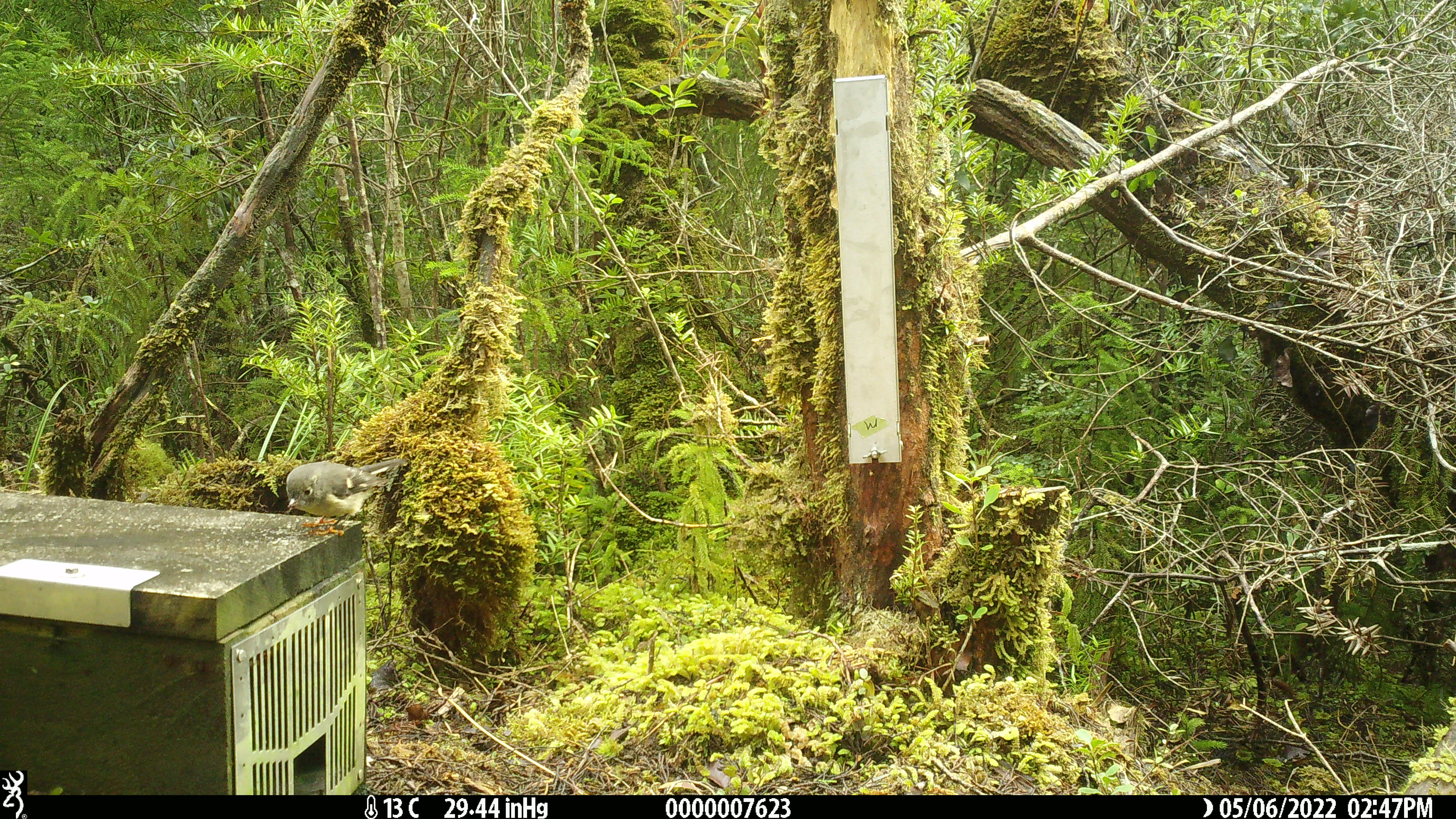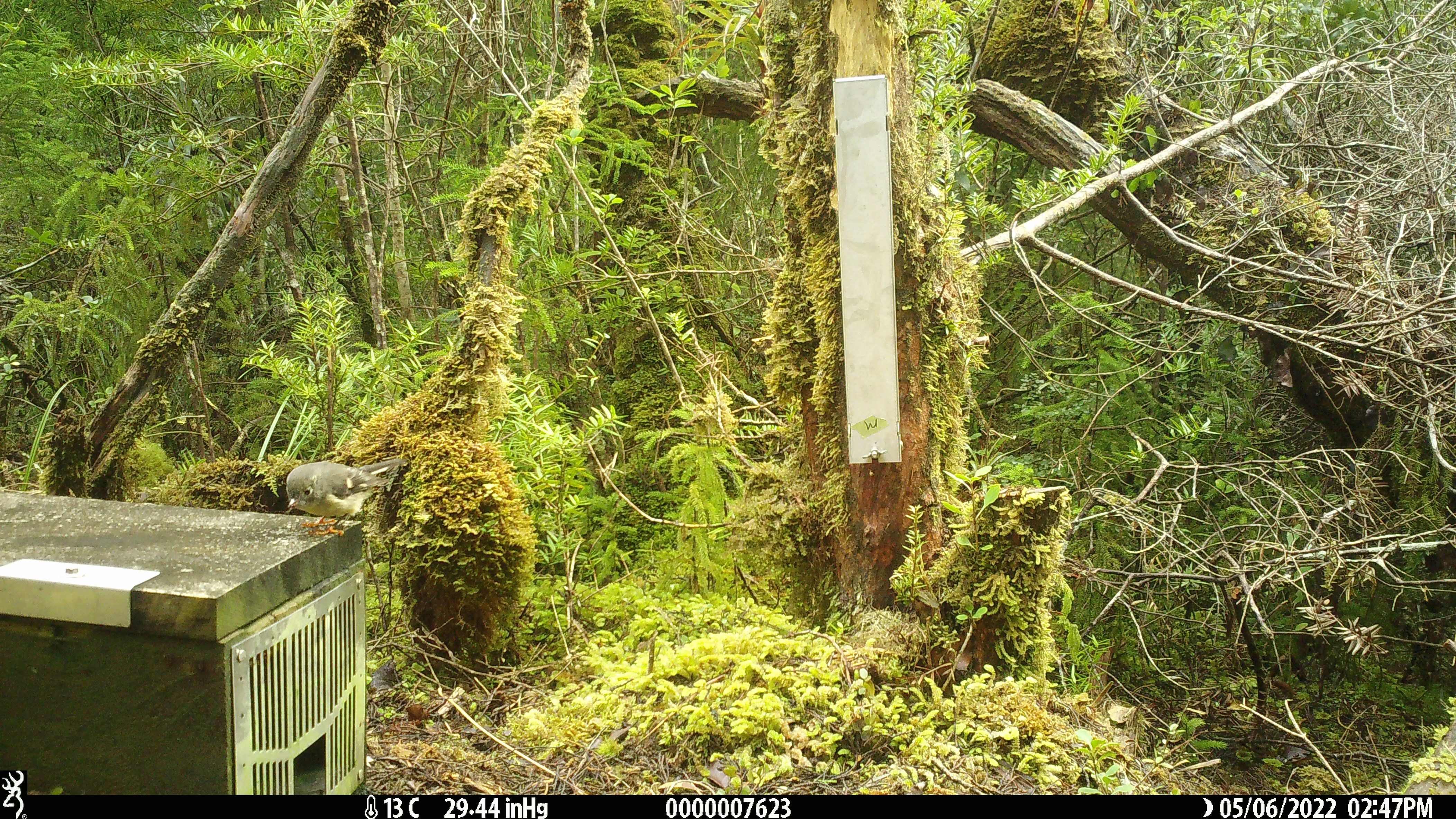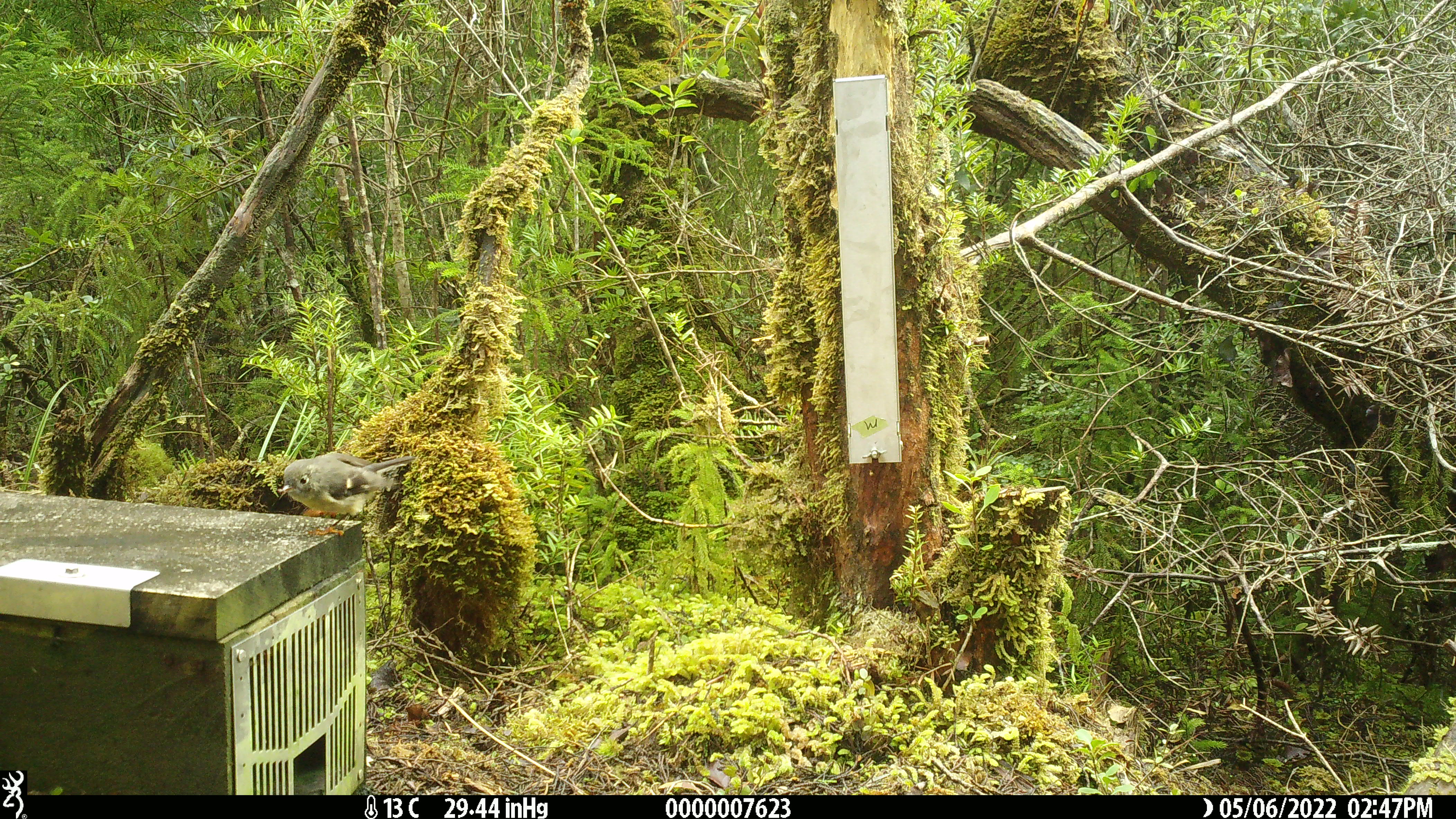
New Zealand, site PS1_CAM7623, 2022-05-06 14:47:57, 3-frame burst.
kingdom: Animalia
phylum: Chordata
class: Aves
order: Passeriformes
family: Petroicidae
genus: Petroica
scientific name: Petroica macrocephala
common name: tomtit